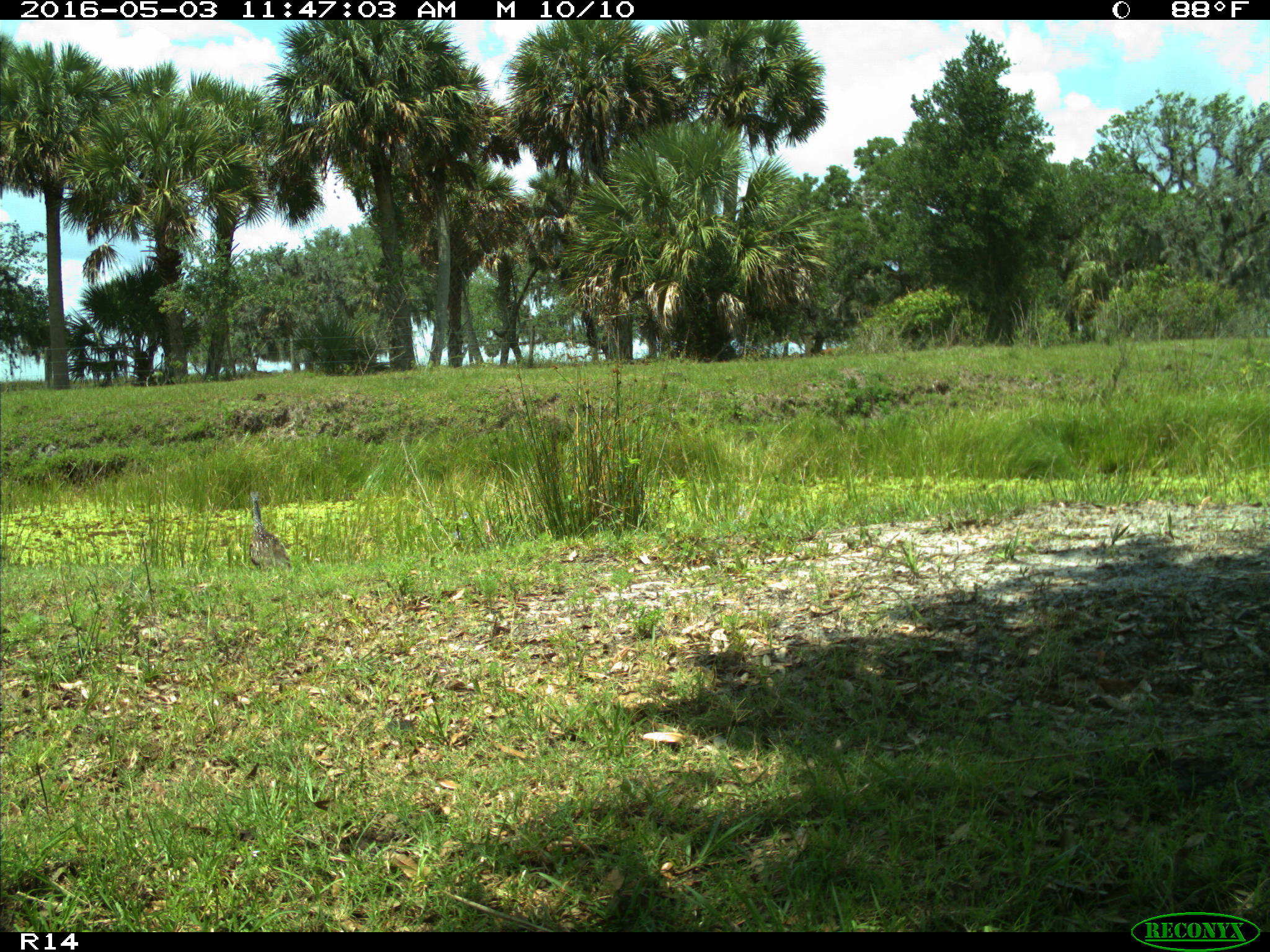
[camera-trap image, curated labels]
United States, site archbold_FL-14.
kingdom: Animalia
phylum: Chordata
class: Aves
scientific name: Aves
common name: birds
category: unidentified bird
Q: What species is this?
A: Unidentified bird (birds) (Aves).